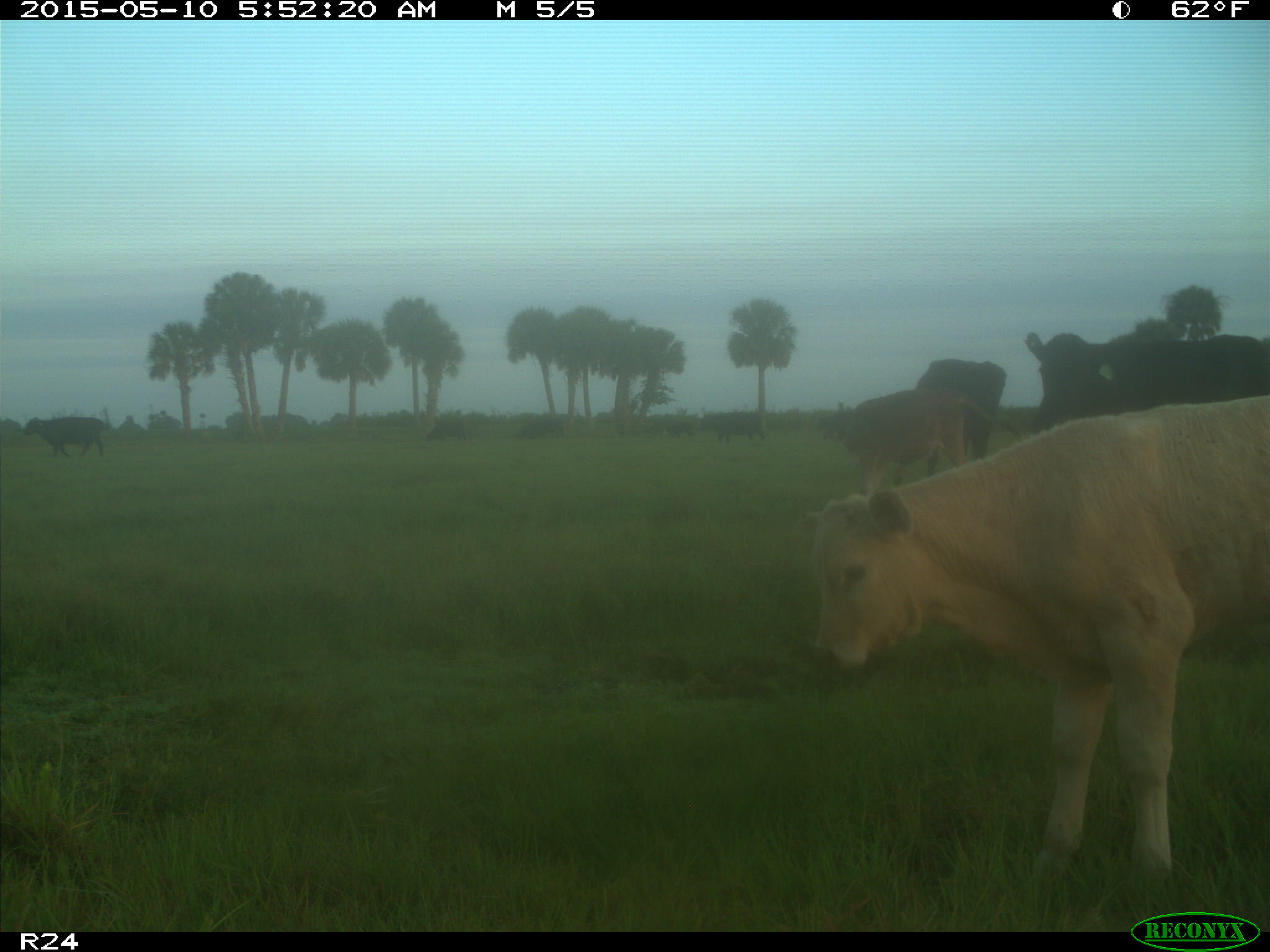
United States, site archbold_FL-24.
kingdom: Animalia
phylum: Chordata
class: Mammalia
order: Artiodactyla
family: Bovidae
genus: Bos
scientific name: Bos taurus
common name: domestic cow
Bos taurus (domestic cow).